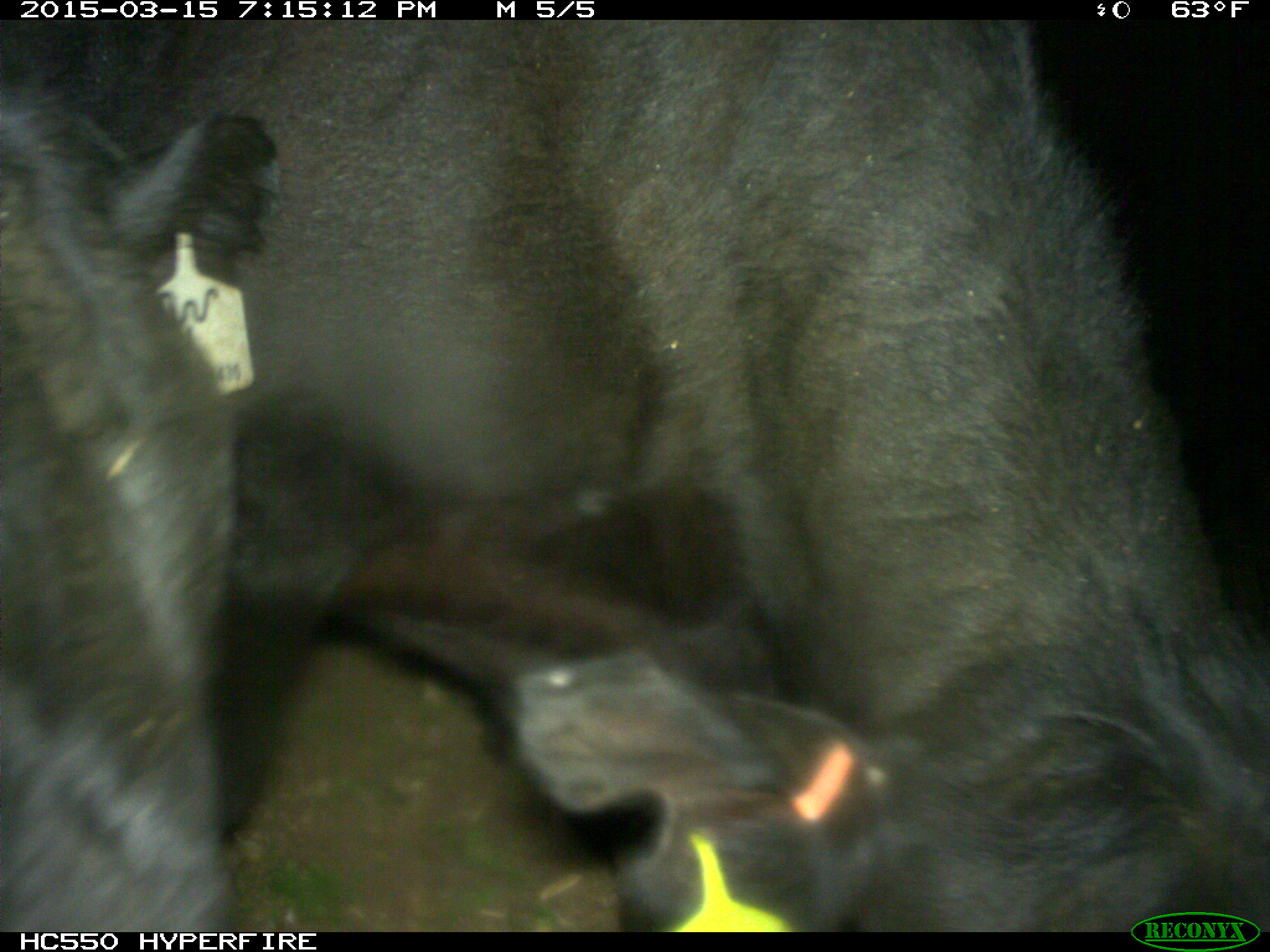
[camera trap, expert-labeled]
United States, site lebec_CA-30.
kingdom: Animalia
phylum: Chordata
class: Mammalia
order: Artiodactyla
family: Bovidae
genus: Bos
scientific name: Bos taurus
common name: domestic cow